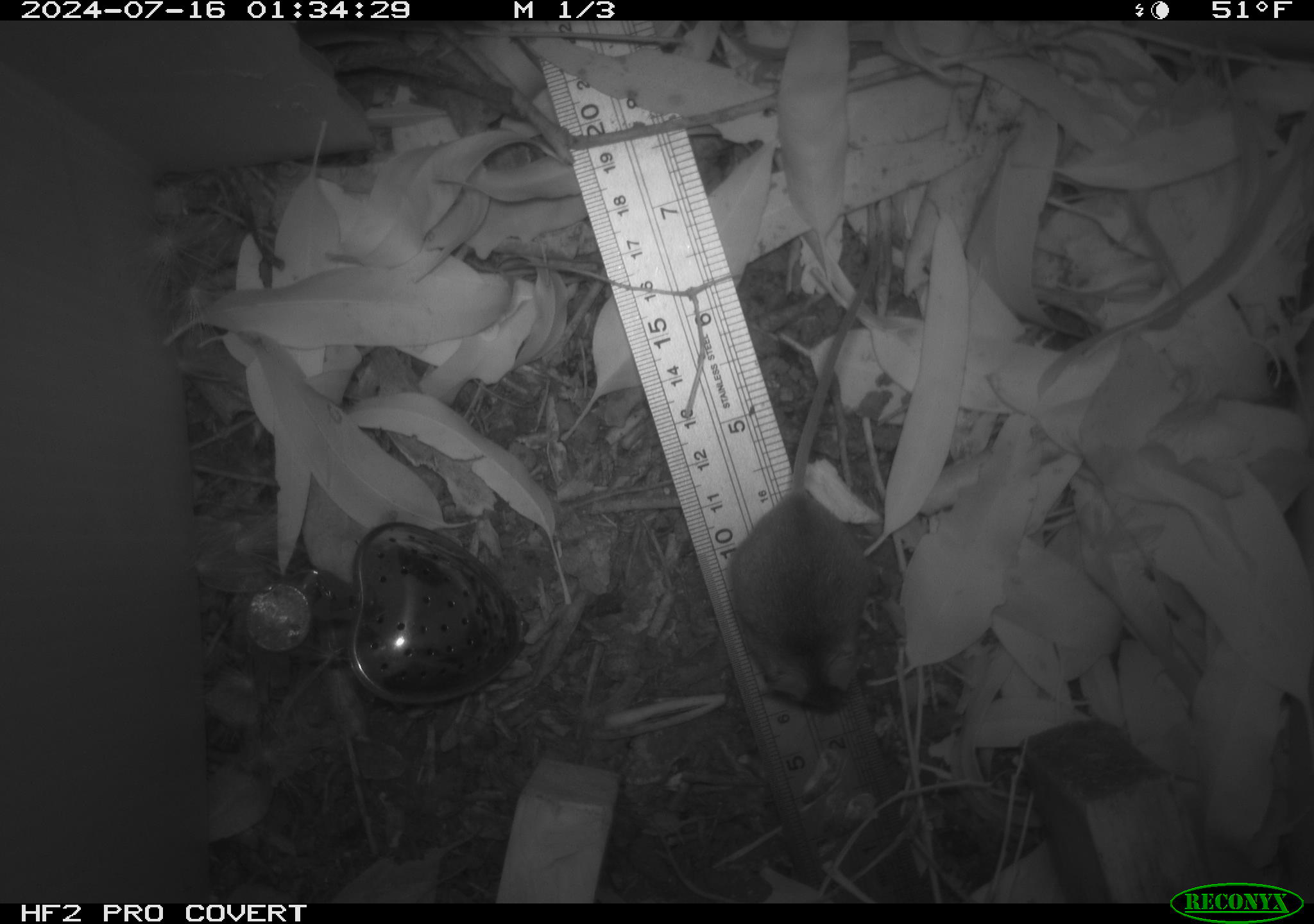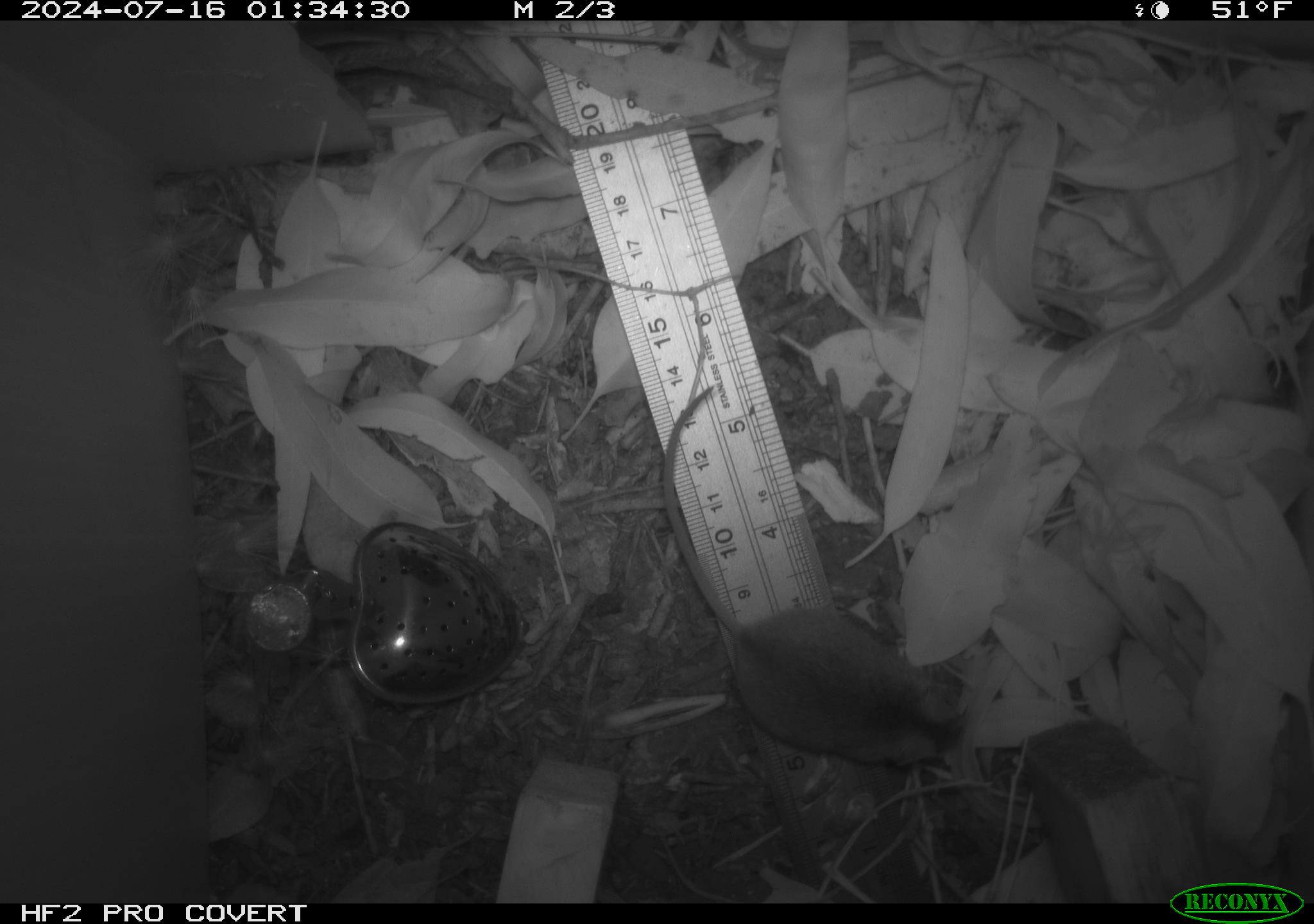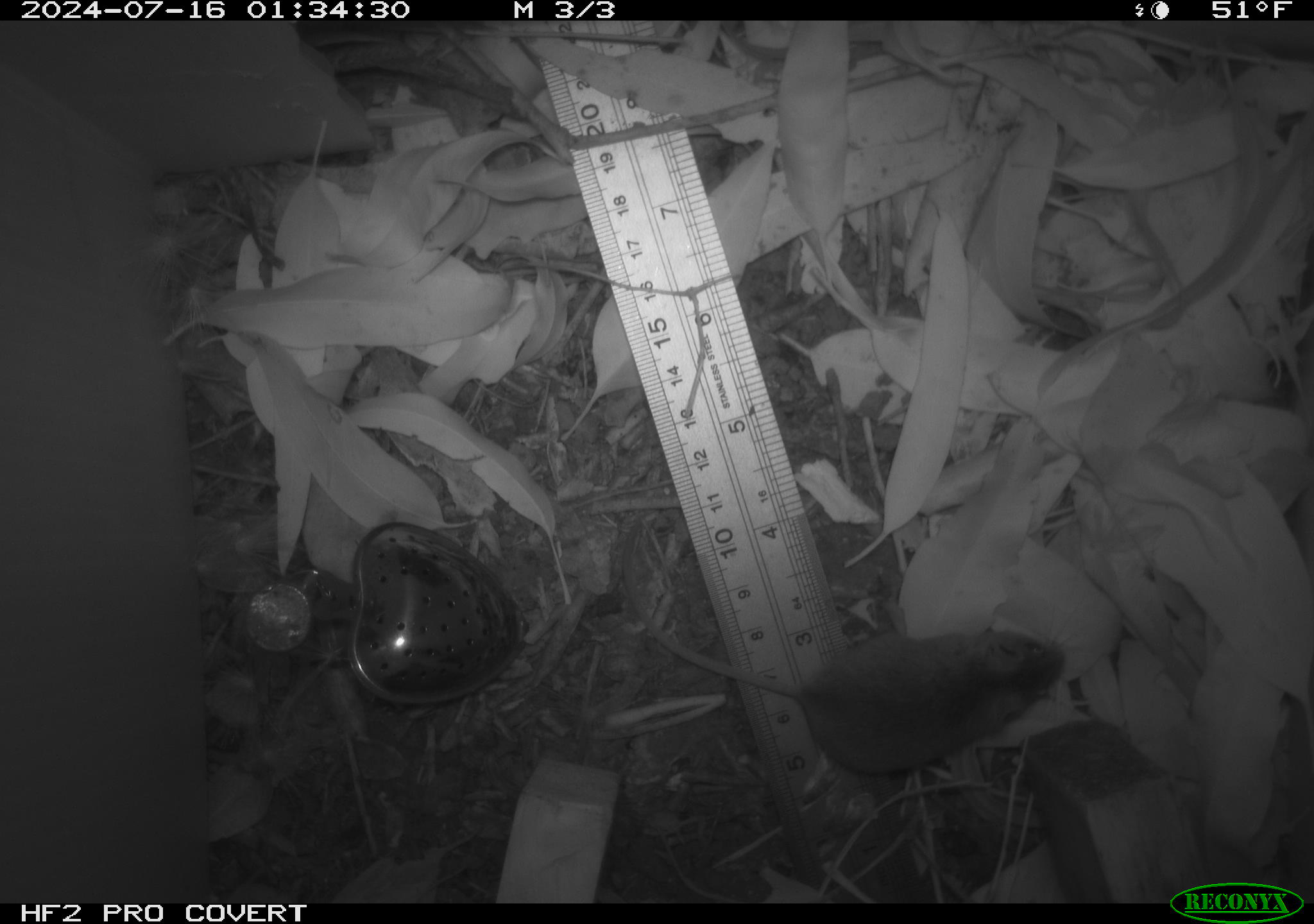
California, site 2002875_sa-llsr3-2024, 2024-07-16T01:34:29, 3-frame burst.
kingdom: Animalia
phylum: Chordata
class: Mammalia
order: Rodentia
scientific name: Rodentia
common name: mouse species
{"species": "mouse species (Rodentia)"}